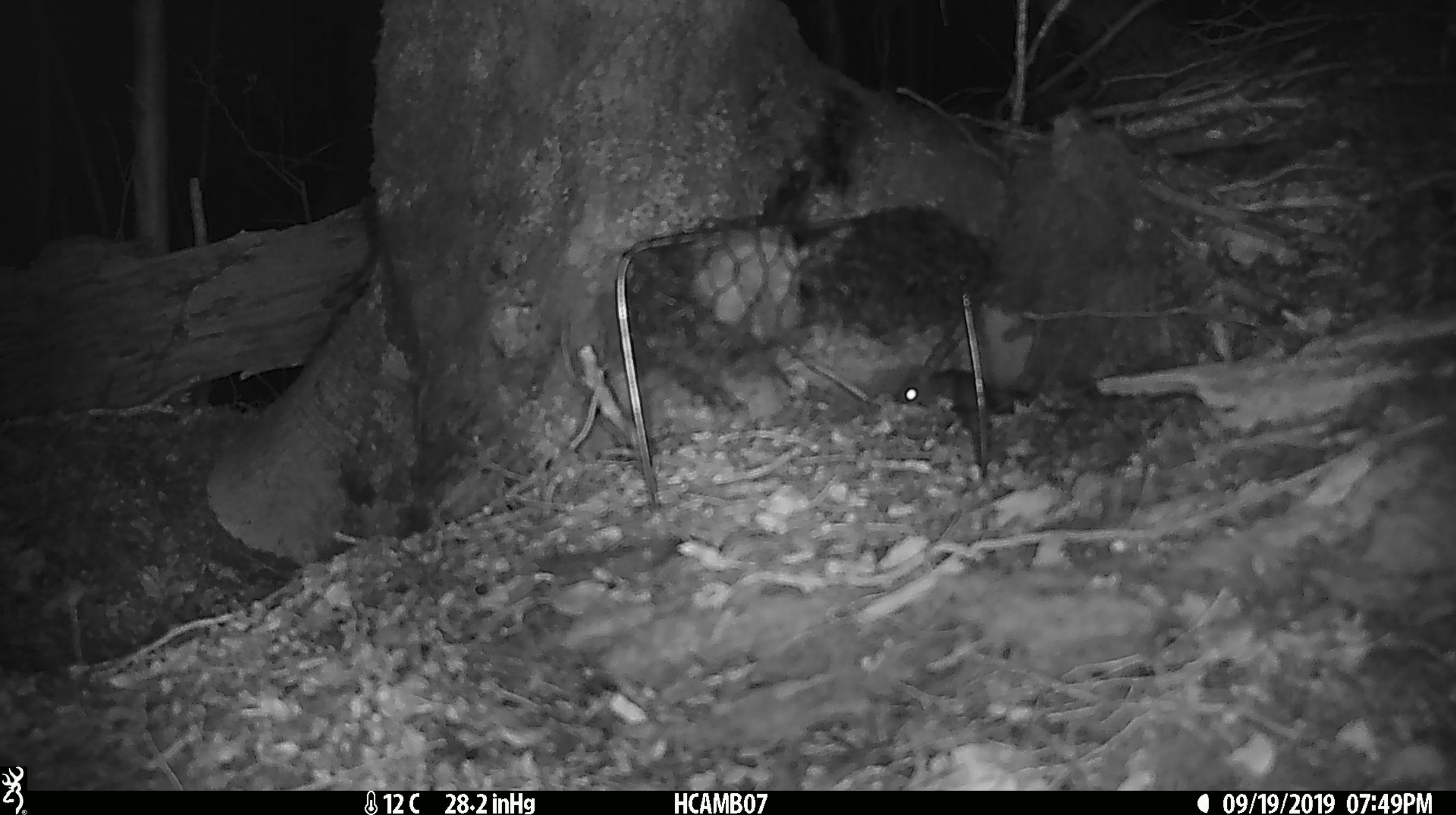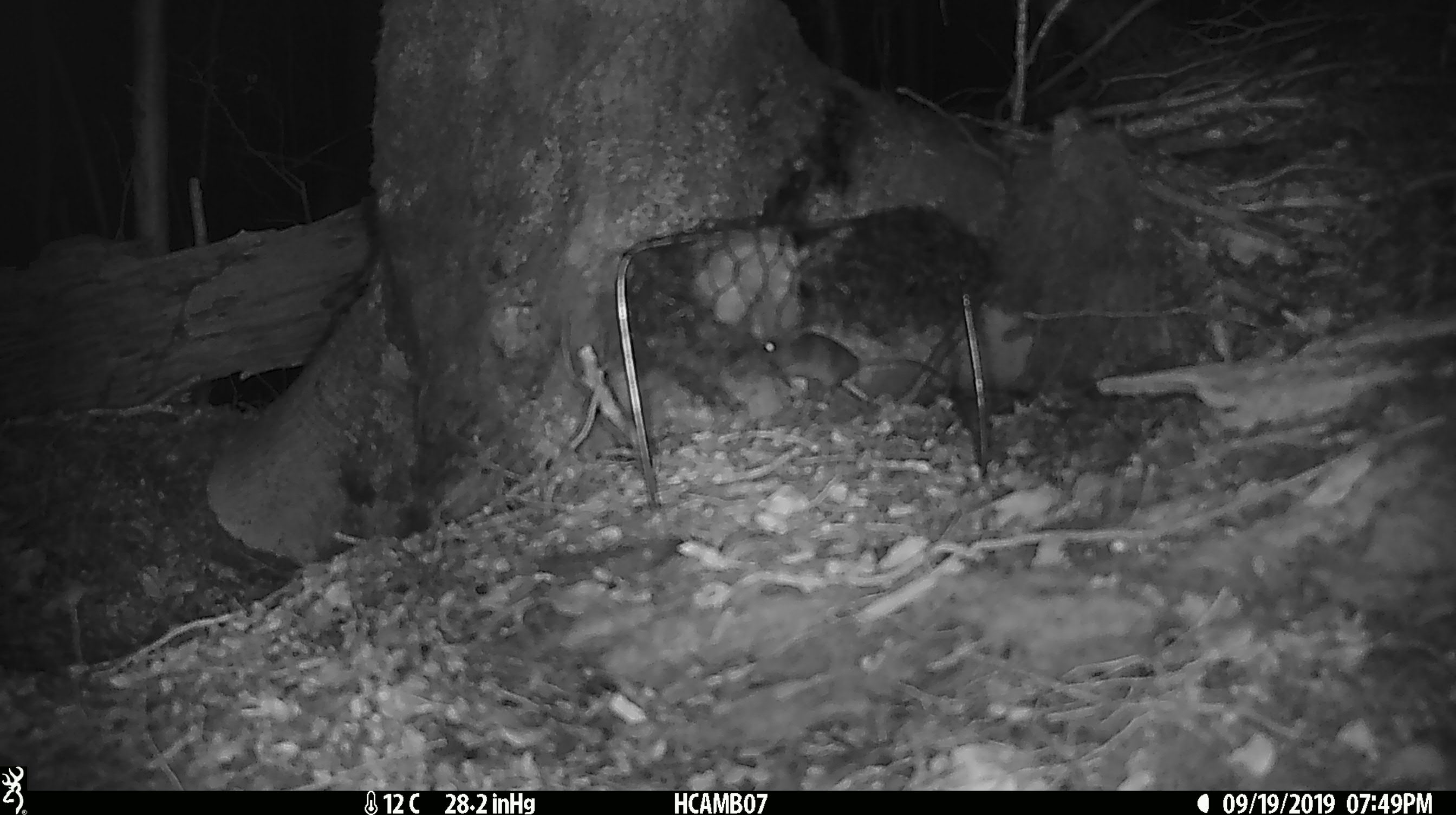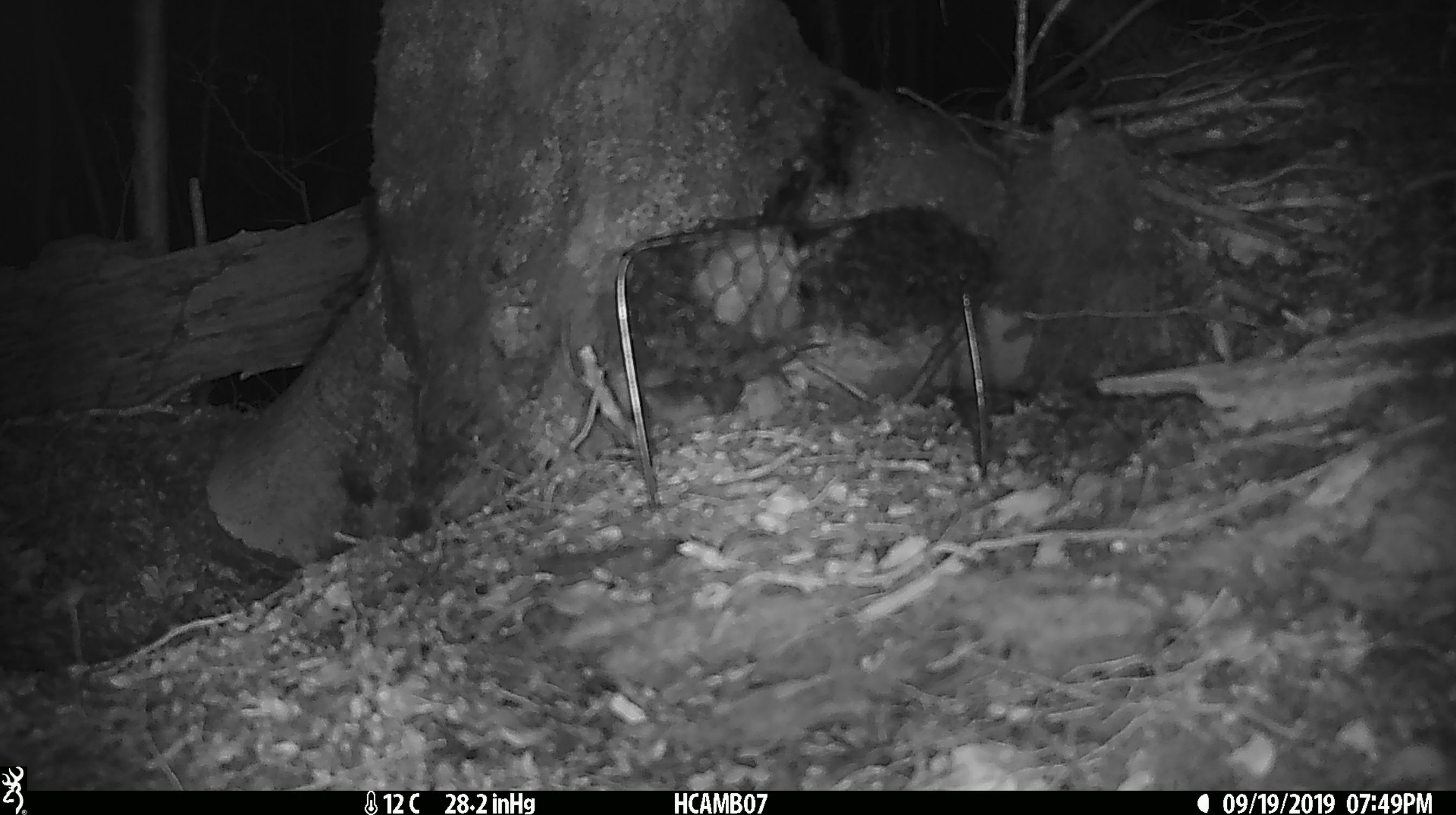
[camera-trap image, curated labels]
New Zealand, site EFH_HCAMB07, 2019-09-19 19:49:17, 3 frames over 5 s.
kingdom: Animalia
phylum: Chordata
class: Mammalia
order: Rodentia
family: Muridae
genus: Mus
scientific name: Mus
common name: mouse